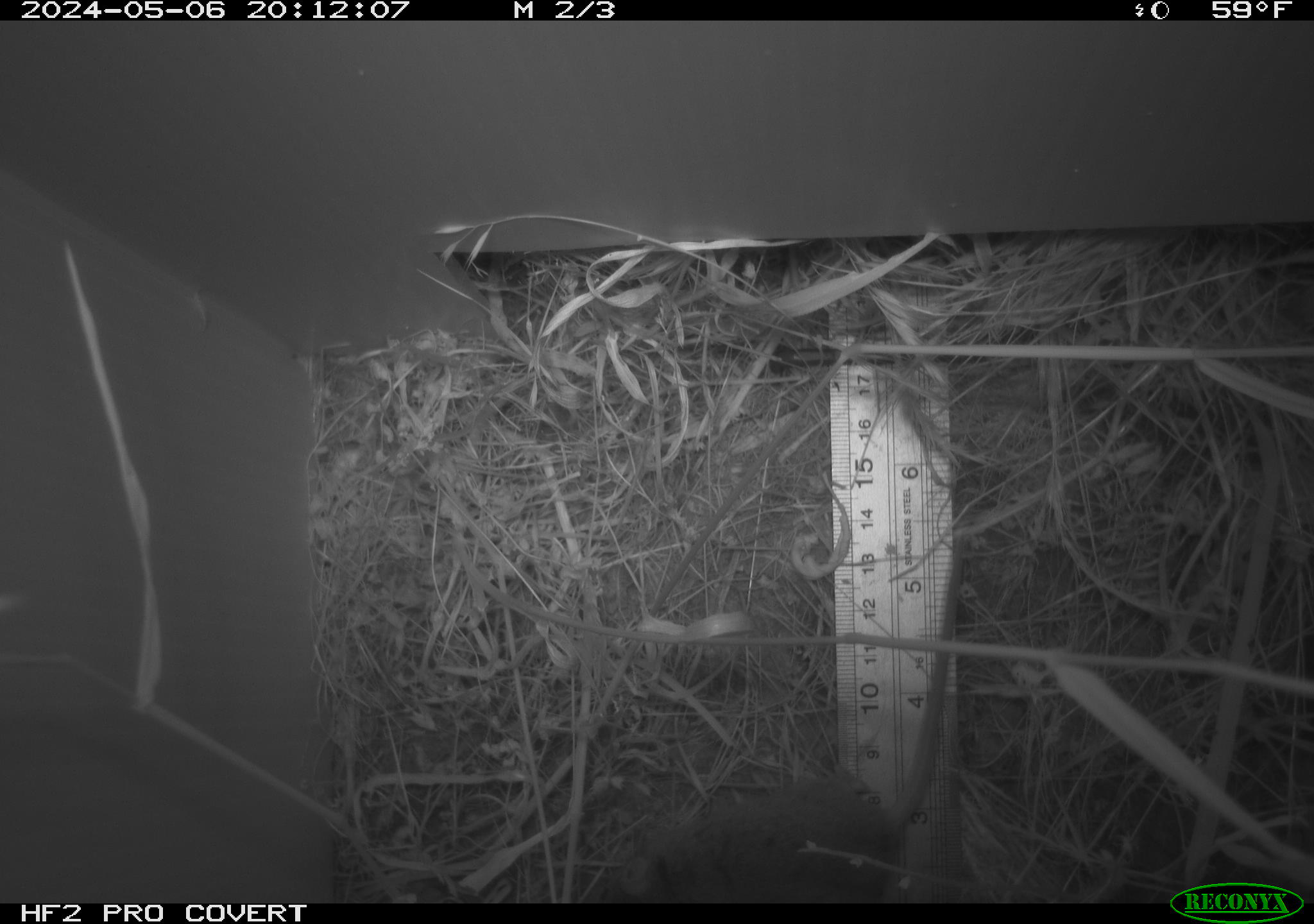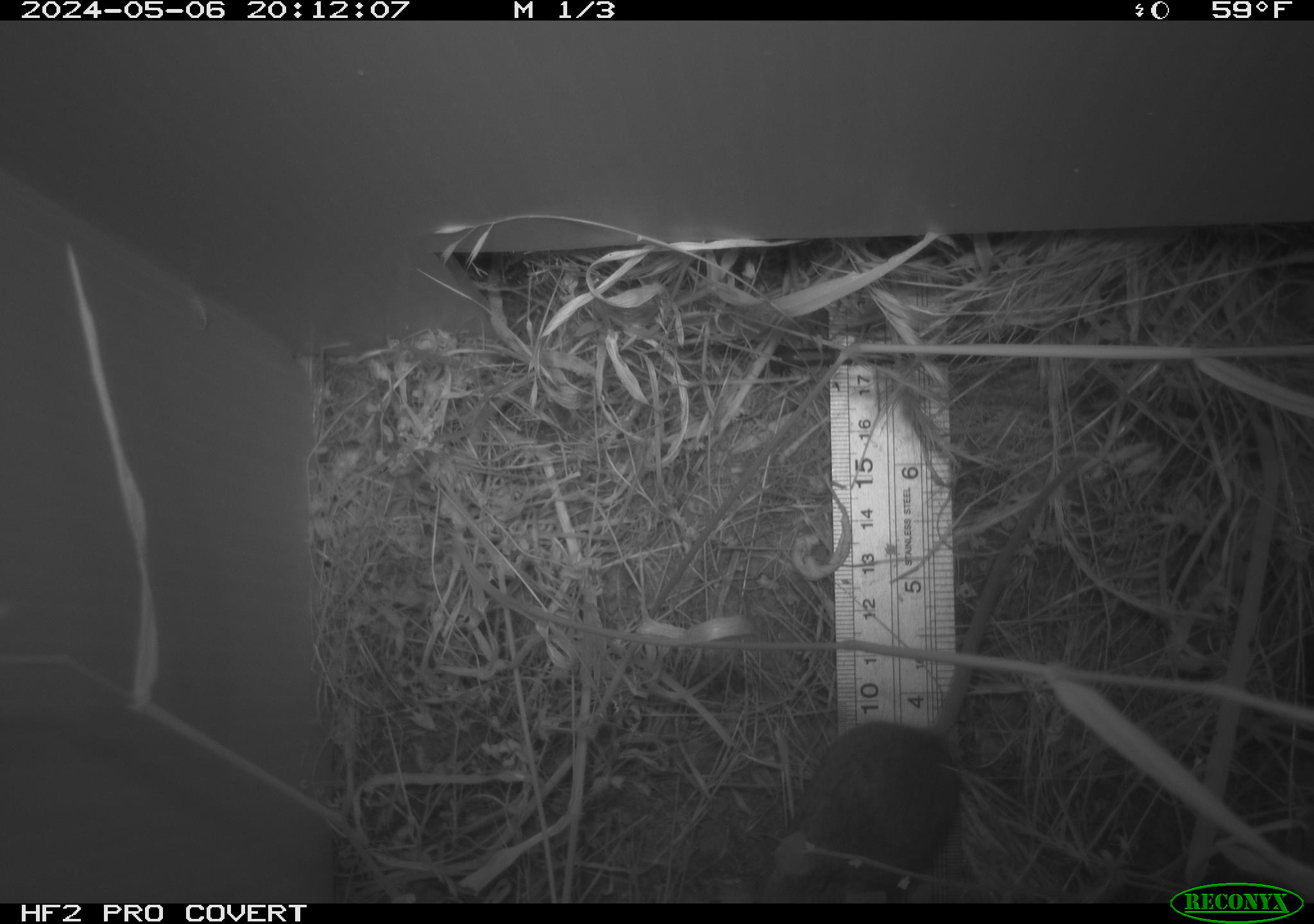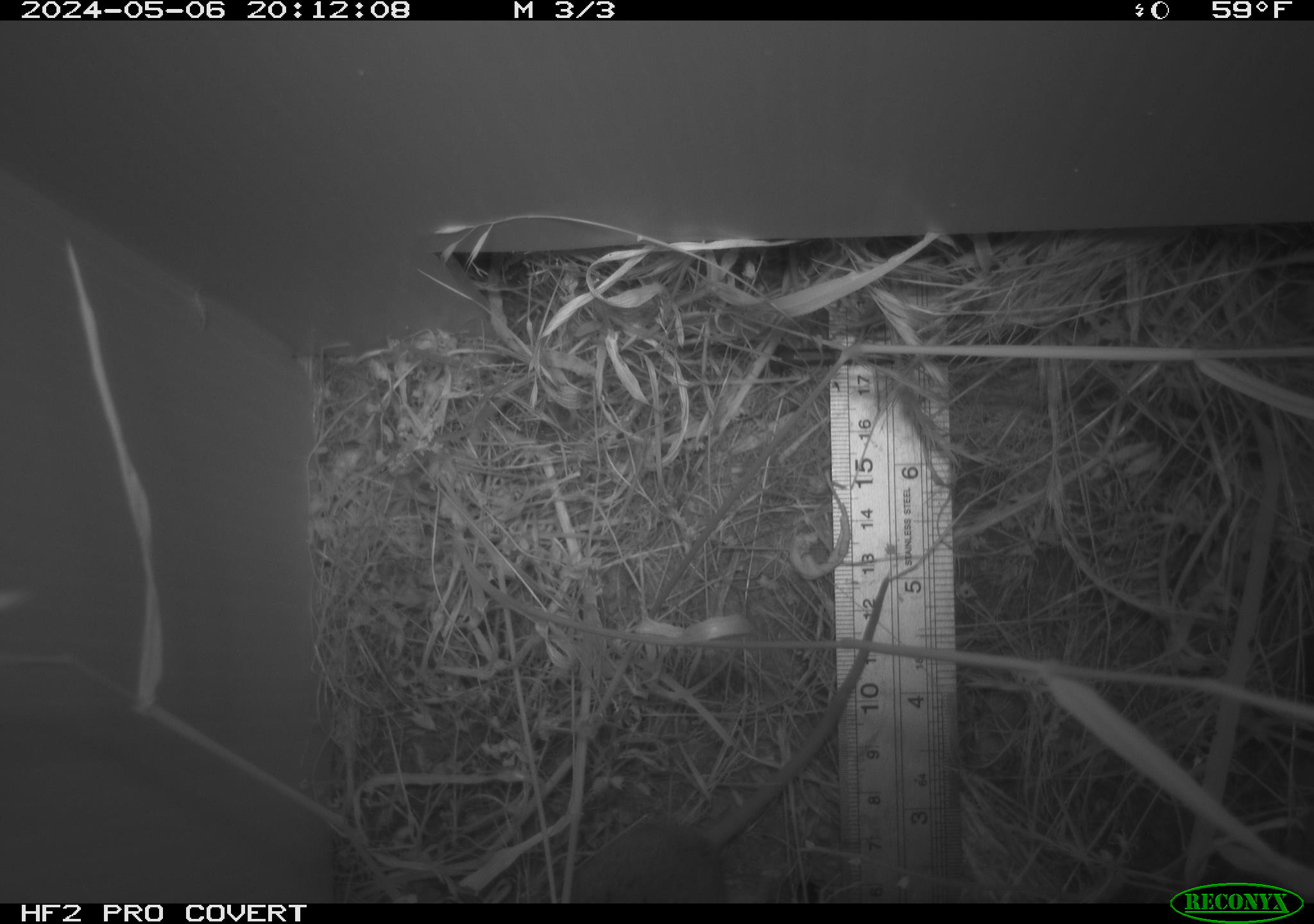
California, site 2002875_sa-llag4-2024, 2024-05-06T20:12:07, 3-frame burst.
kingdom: Animalia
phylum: Chordata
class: Mammalia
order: Rodentia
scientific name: Rodentia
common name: rodent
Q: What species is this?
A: Rodent (Rodentia).